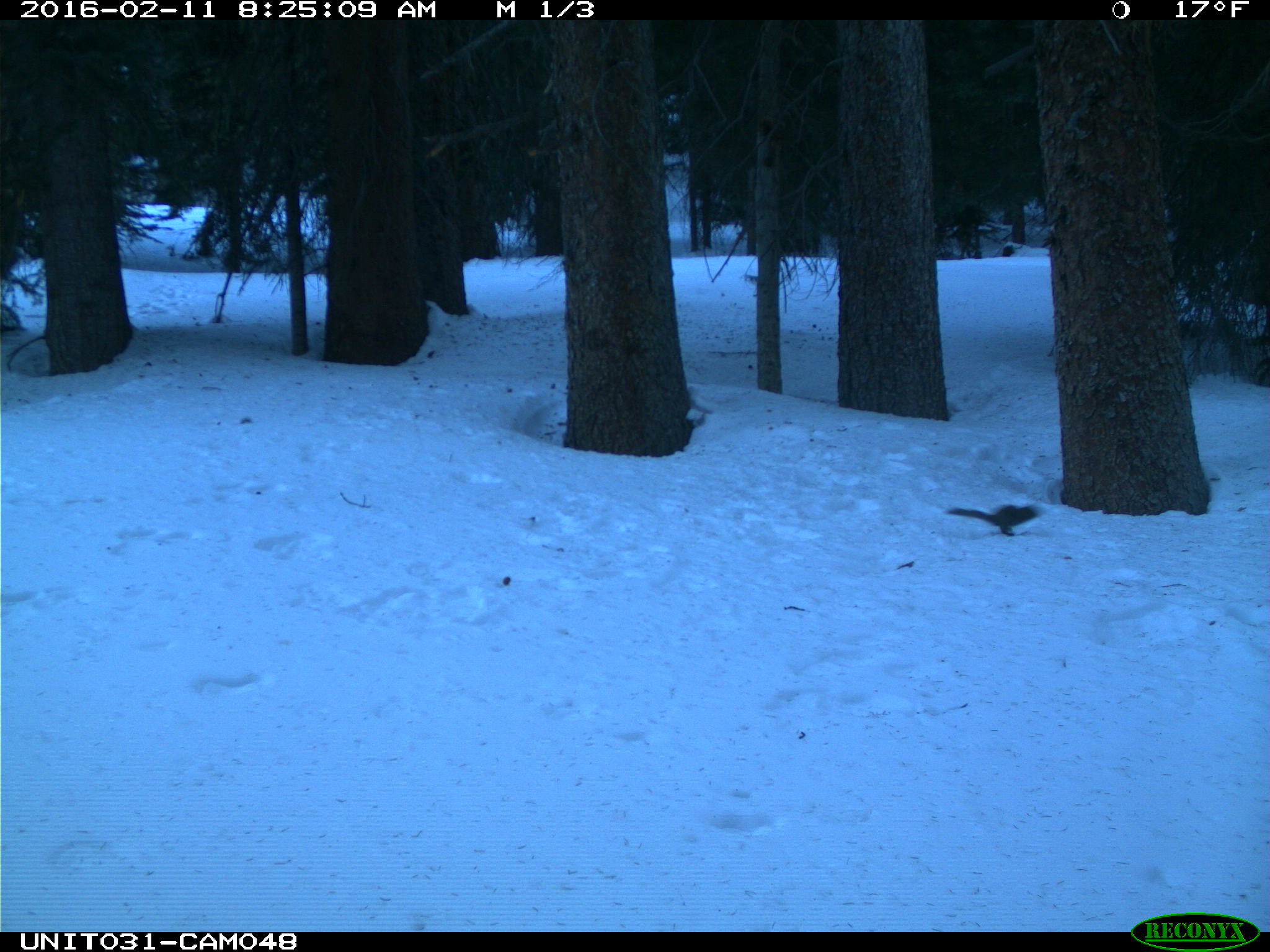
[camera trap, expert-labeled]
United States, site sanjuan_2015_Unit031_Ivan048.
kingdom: Animalia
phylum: Chordata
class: Mammalia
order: Rodentia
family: Sciuridae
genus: Tamiasciurus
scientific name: Tamiasciurus hudsonicus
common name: american red squirrel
Tamiasciurus hudsonicus (american red squirrel).